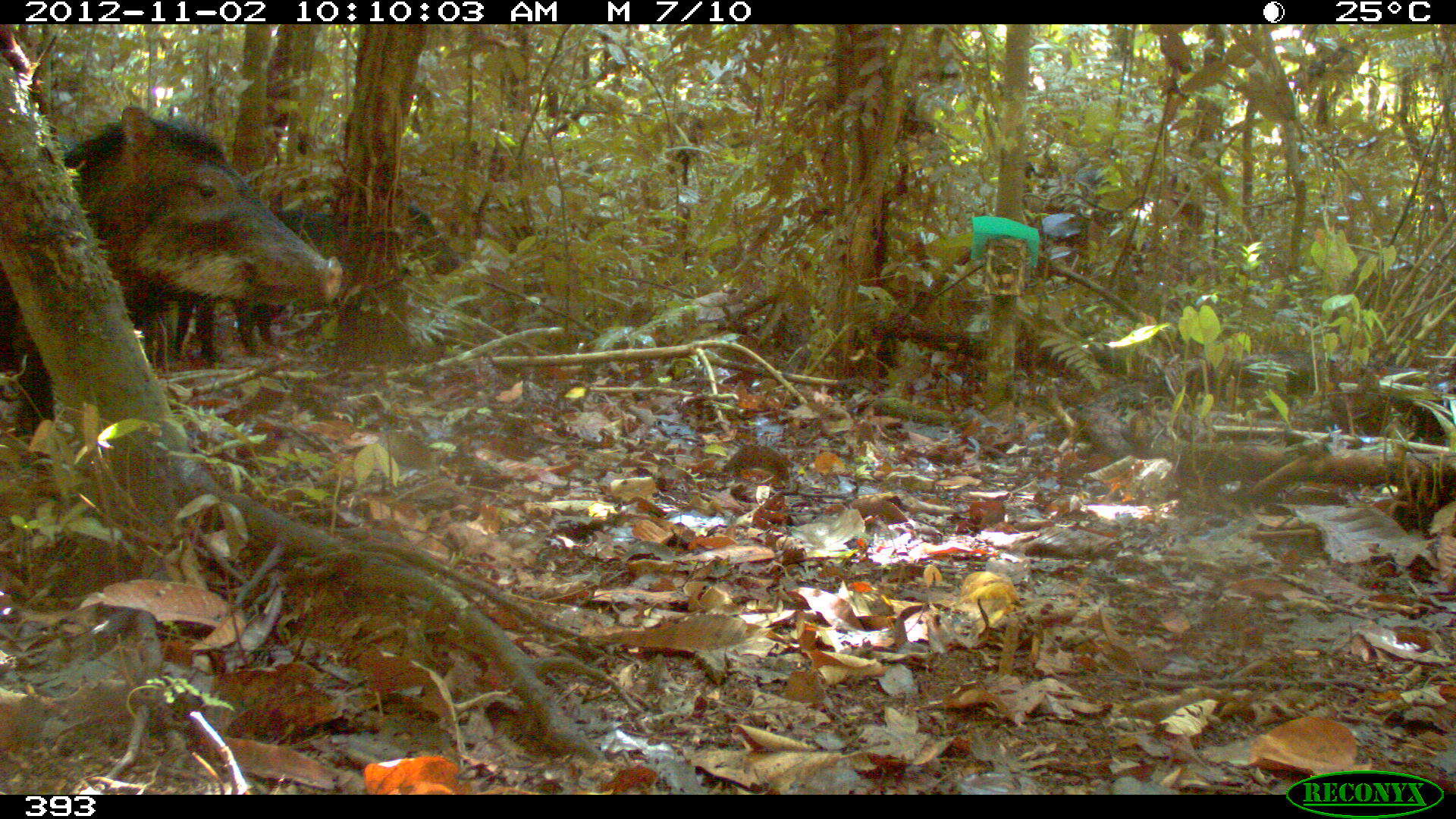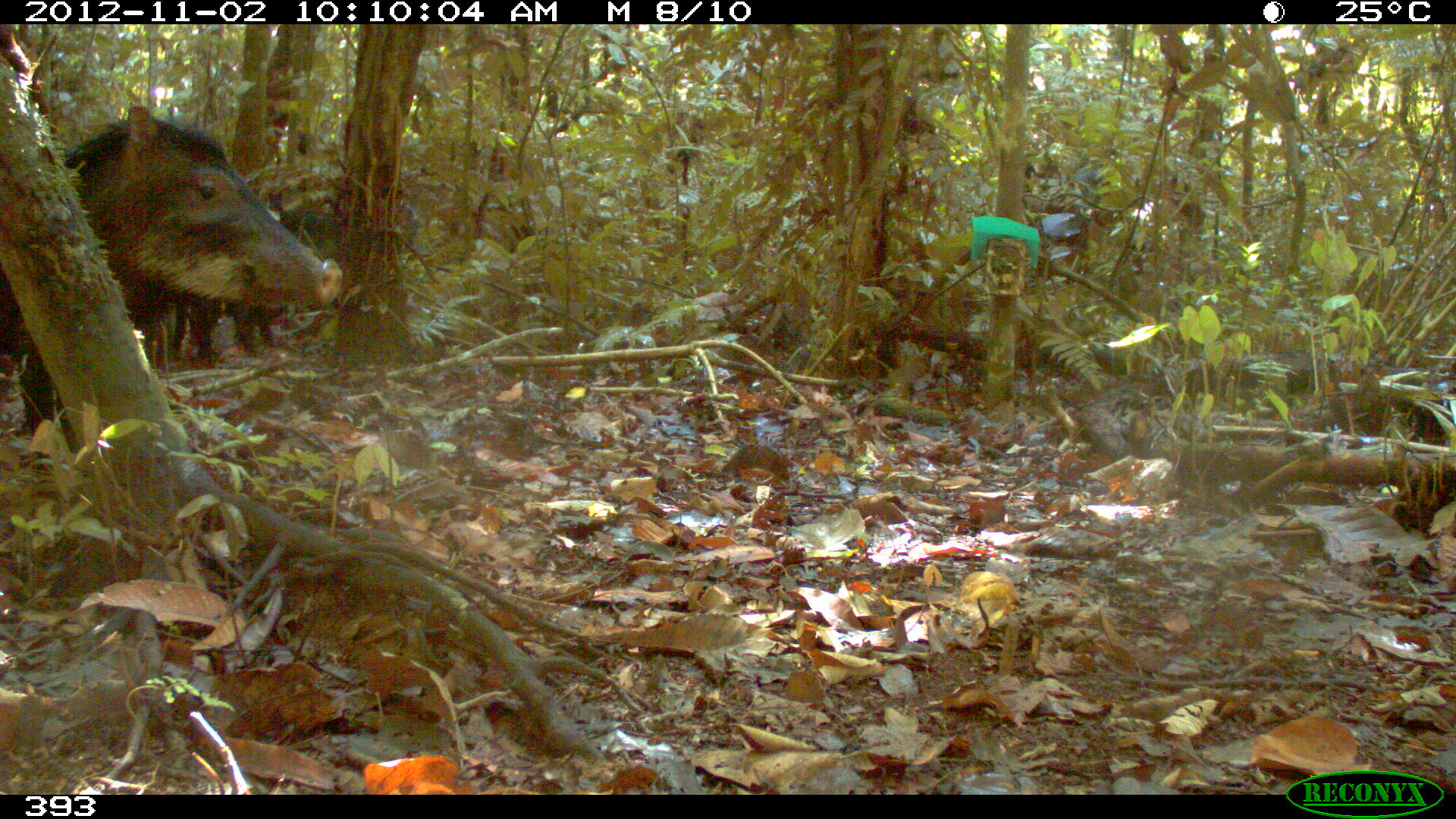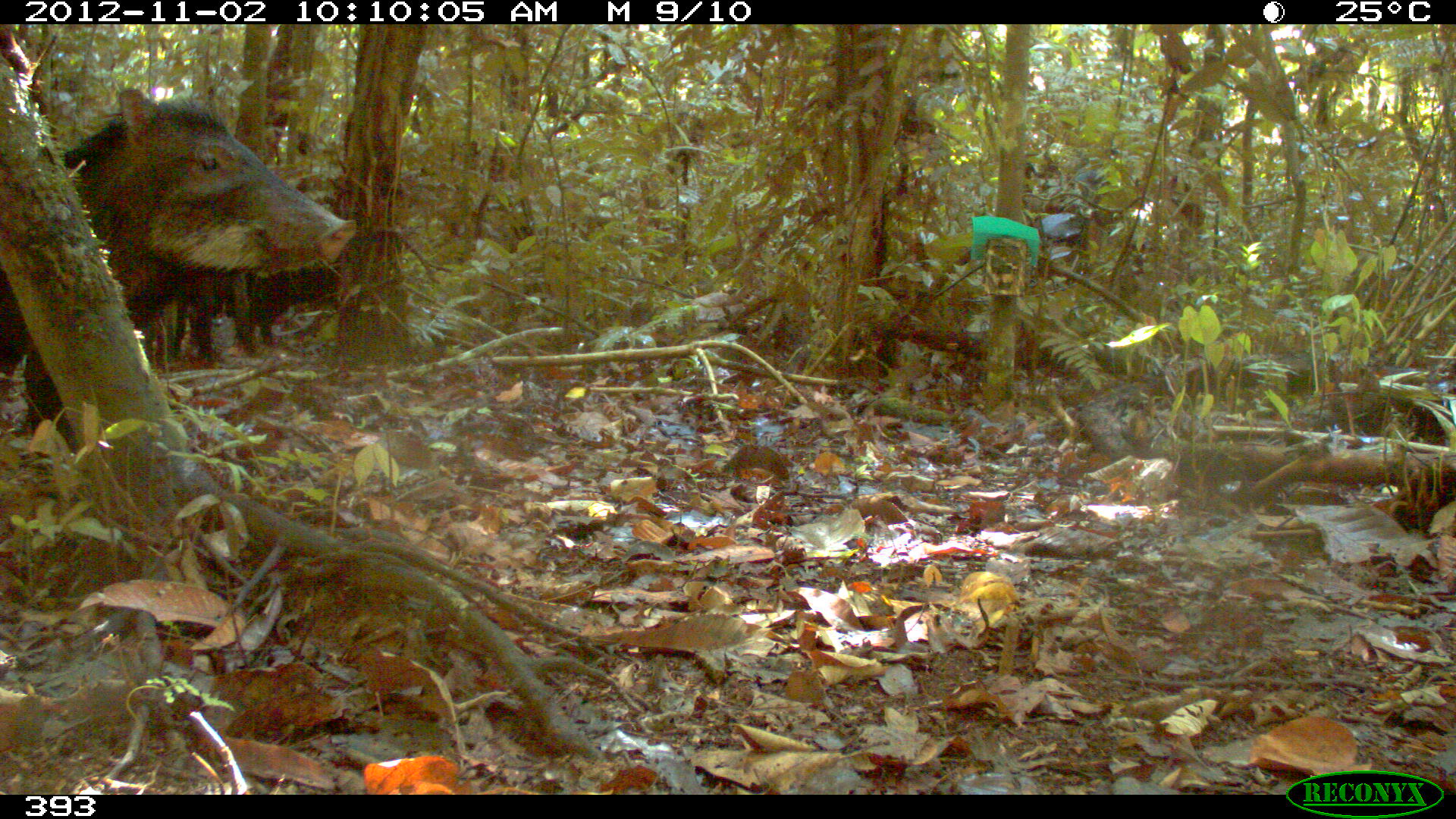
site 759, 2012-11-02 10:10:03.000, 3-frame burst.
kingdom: Animalia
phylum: Chordata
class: Mammalia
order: Artiodactyla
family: Tayassuidae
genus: Tayassu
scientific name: Tayassu pecari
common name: white-lipped peccary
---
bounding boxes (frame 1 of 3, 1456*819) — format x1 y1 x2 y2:
tayassu pecari: 0 102 342 466; 231 191 463 358; 172 299 218 366